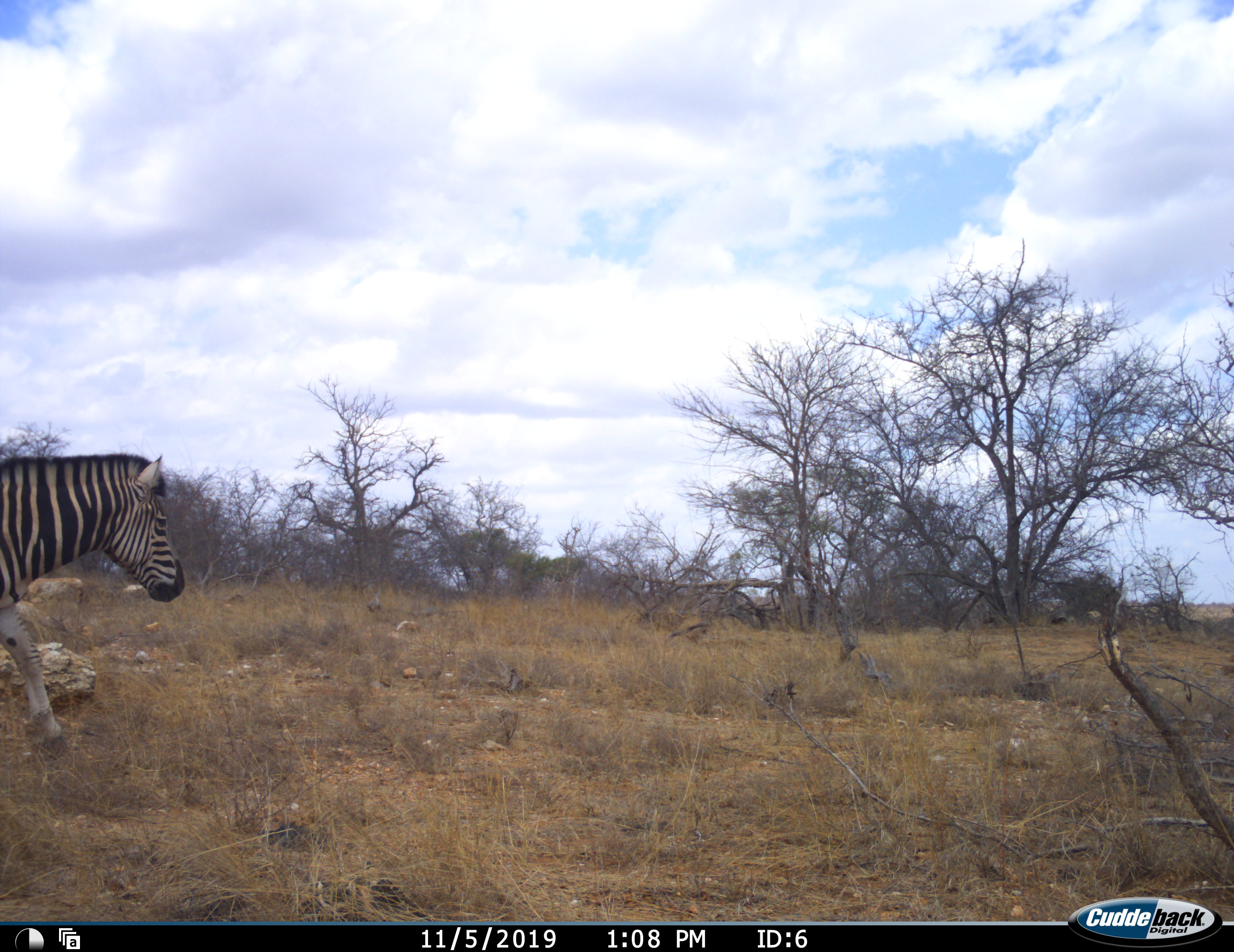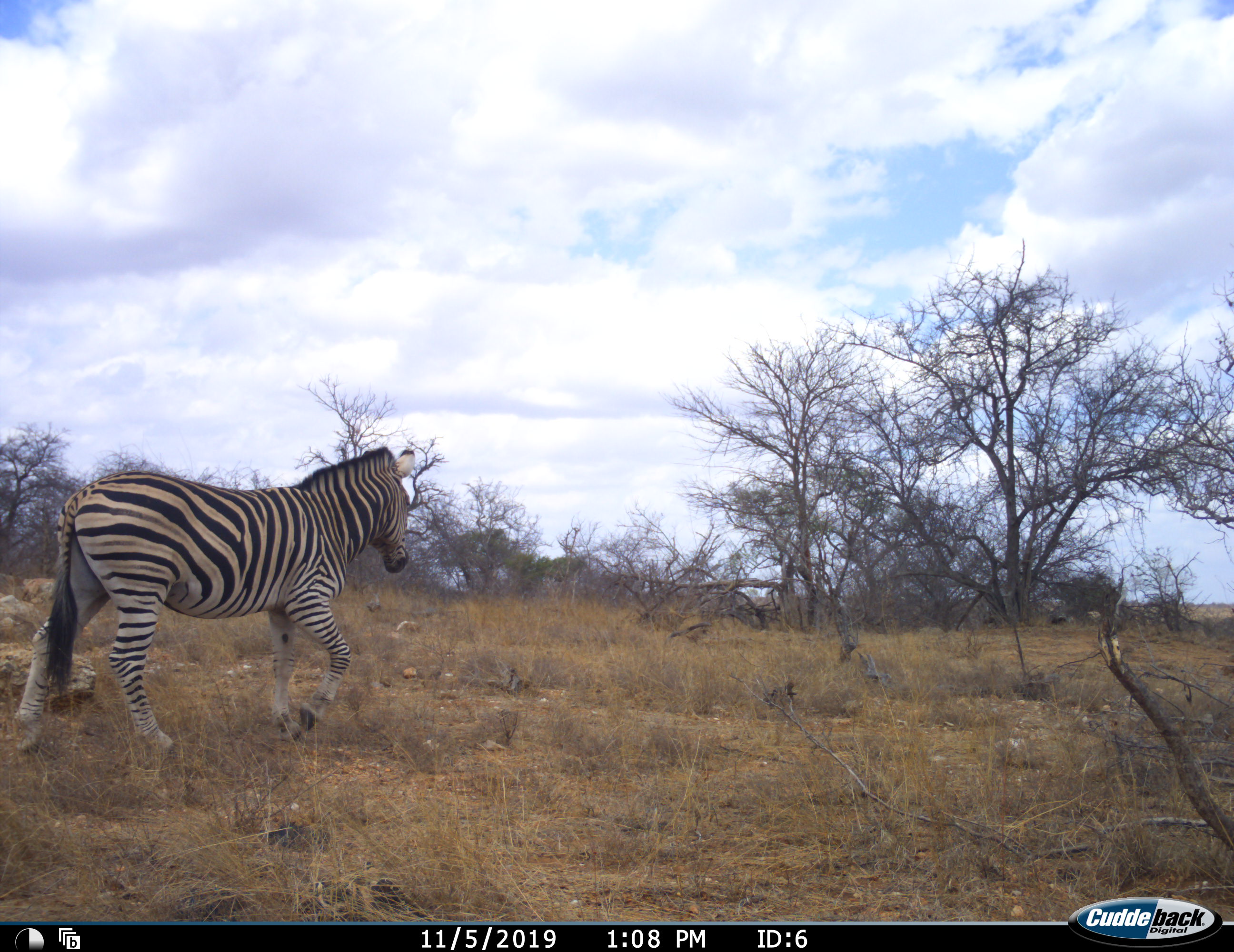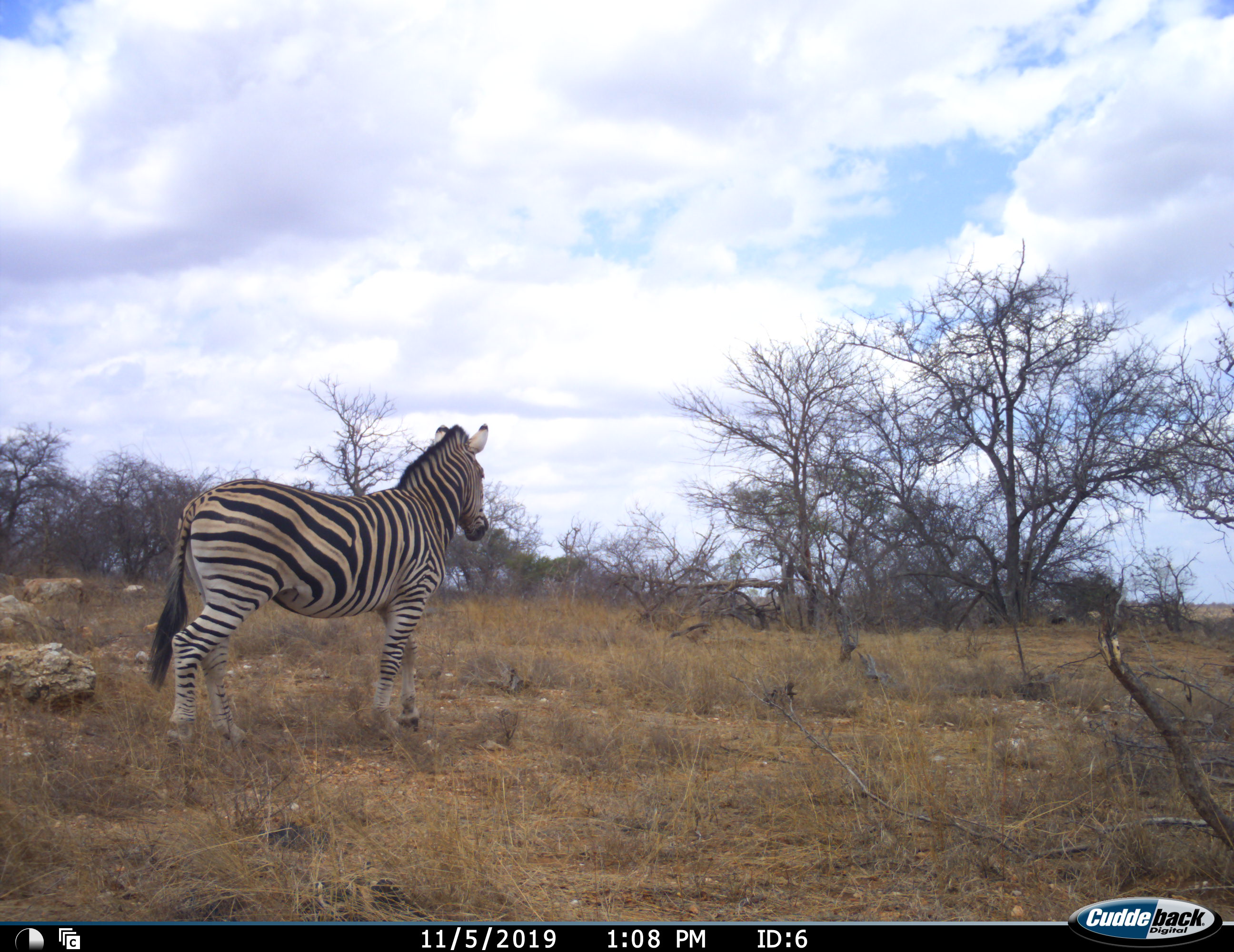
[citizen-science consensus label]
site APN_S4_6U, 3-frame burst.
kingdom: Animalia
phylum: Chordata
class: Mammalia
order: Perissodactyla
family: Equidae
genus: Equus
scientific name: Equus quagga burchellii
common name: burchell's zebra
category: zebraburchells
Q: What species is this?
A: Zebraburchells (burchell's zebra) (Equus quagga burchellii).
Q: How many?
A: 1.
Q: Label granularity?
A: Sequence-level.